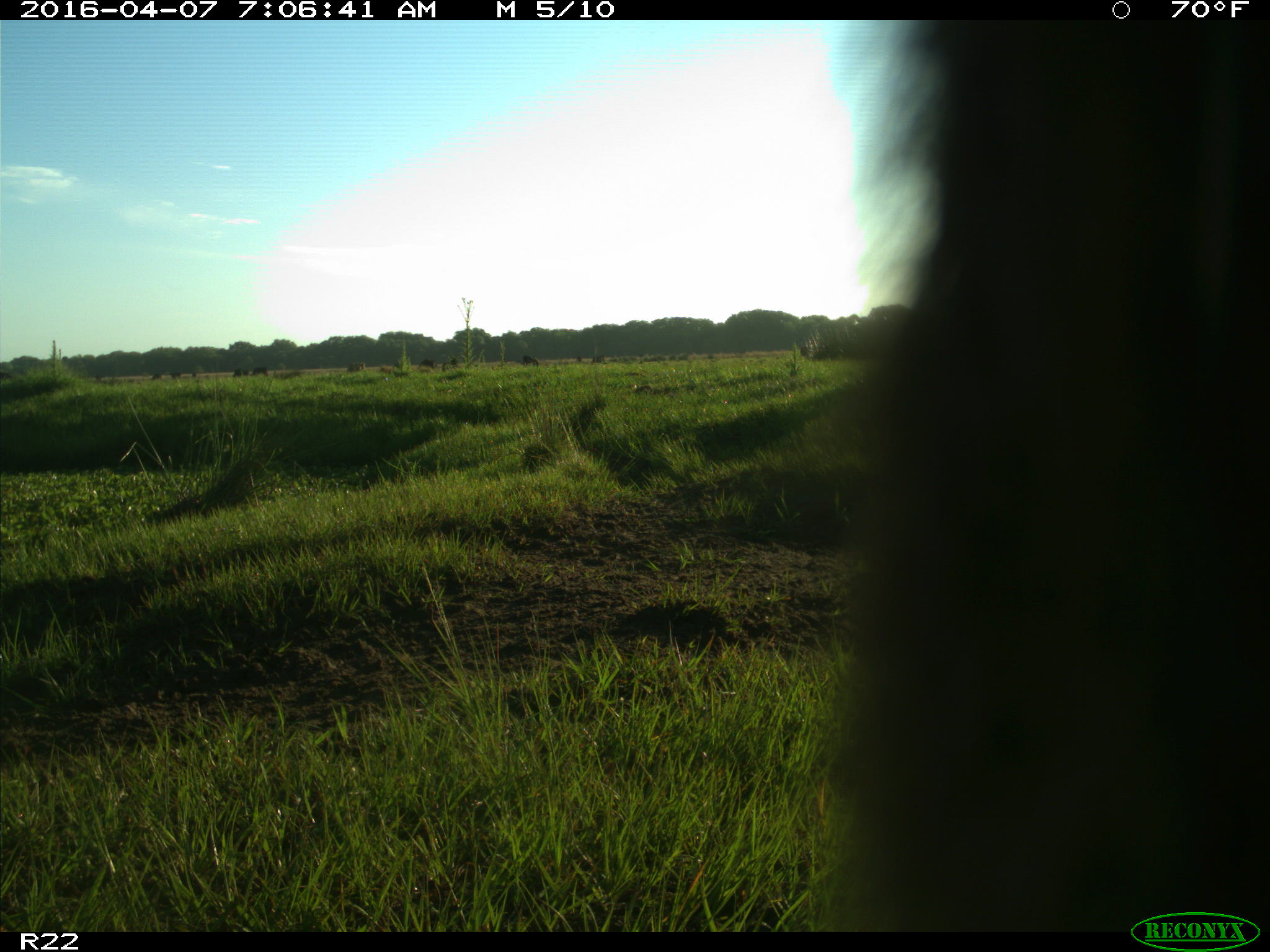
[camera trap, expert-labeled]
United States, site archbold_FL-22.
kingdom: Animalia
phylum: Chordata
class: Mammalia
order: Artiodactyla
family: Bovidae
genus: Bos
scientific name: Bos taurus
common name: domestic cow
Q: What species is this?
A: Bos taurus (domestic cow).